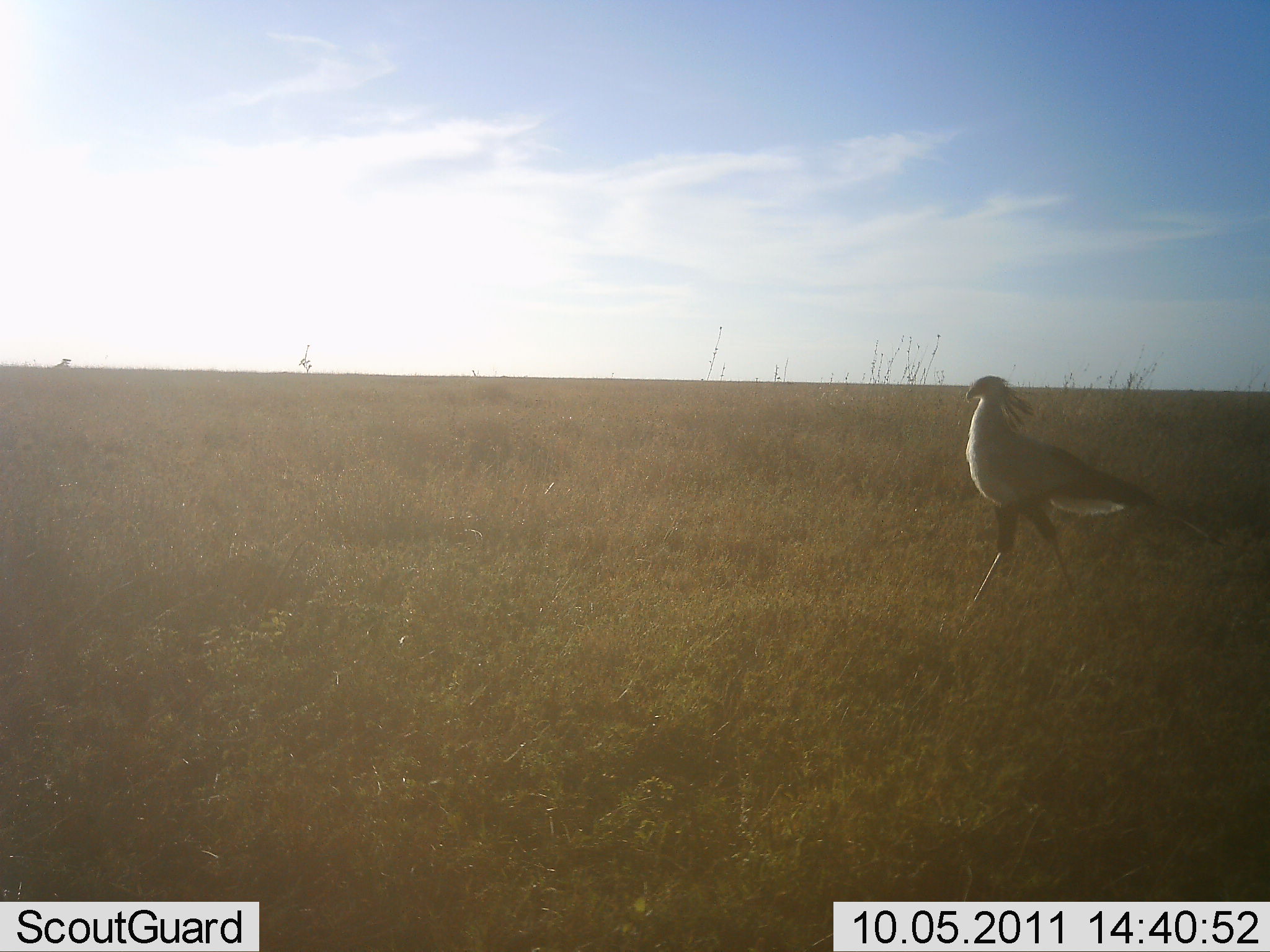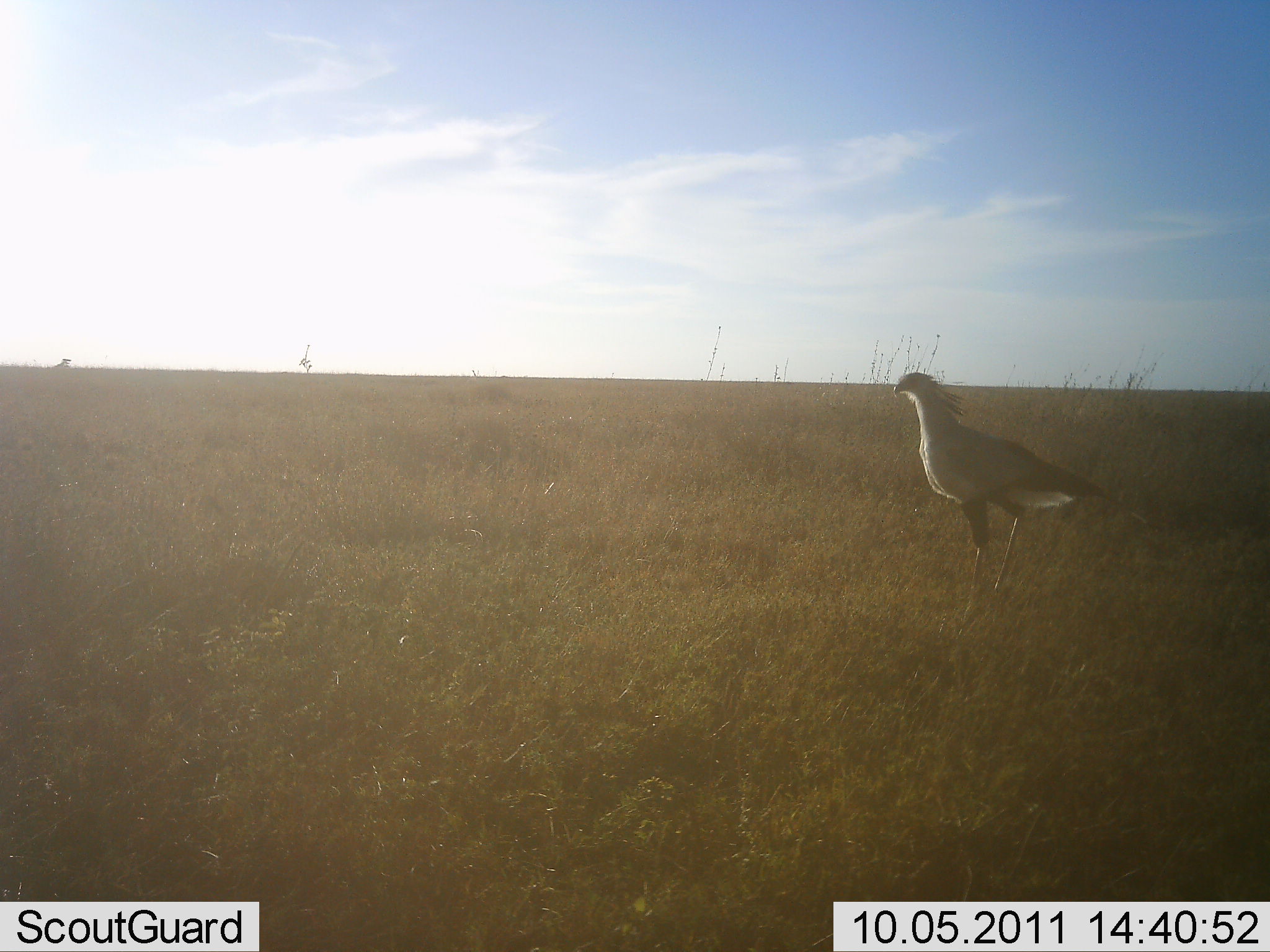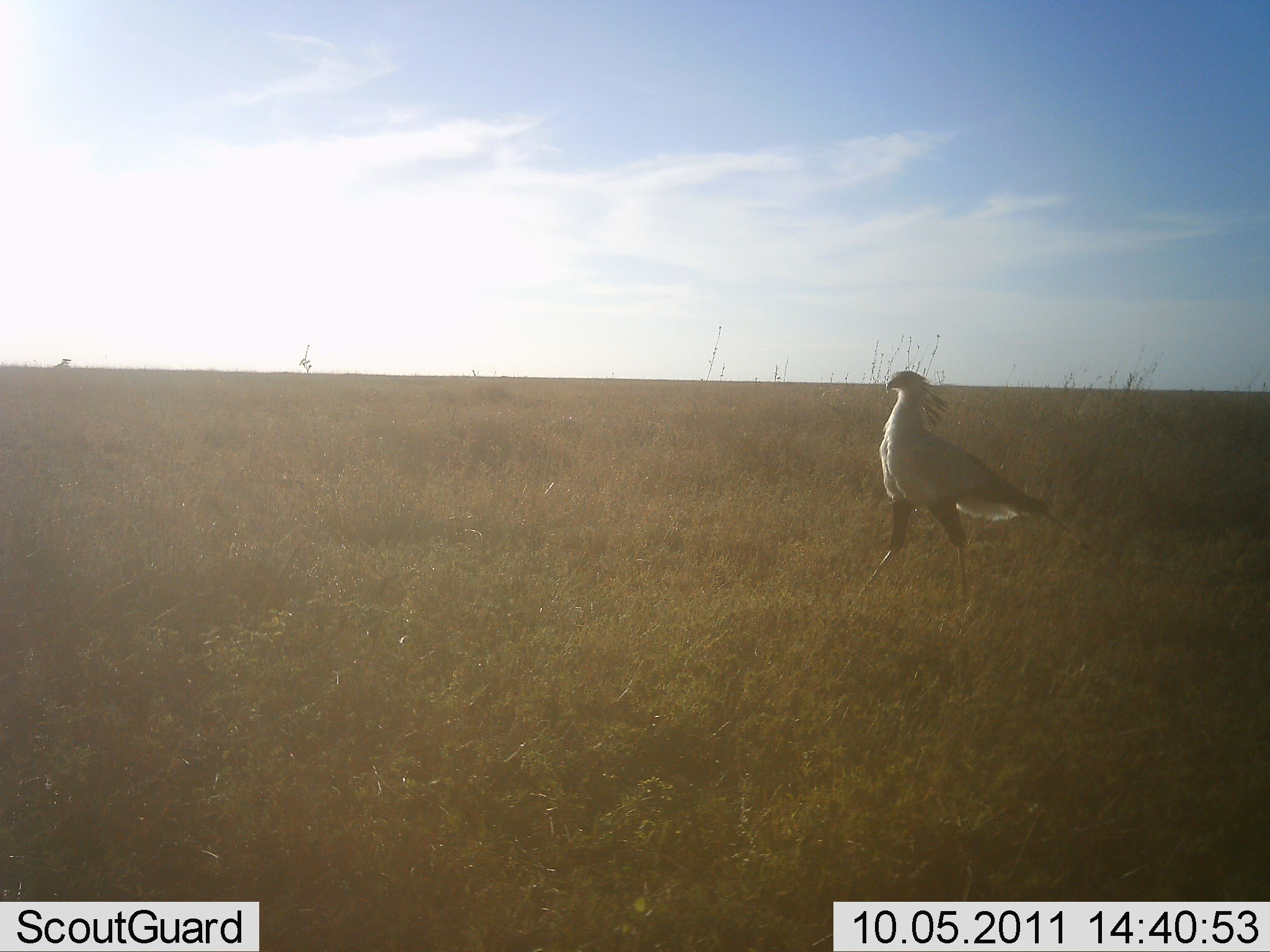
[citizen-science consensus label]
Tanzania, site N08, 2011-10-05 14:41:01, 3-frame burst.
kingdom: Animalia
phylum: Chordata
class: Aves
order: Accipitriformes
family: Sagittariidae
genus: Sagittarius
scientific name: Sagittarius serpentarius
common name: secretary bird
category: secretarybird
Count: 1.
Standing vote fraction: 8%.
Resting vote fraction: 0%.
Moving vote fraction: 100%.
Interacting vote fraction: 0%.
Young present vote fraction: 0%.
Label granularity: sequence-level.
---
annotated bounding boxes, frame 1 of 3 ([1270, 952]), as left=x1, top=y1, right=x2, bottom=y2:
animal: left=959, top=375, right=1224, bottom=636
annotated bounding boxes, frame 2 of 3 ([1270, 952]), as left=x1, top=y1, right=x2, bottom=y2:
animal: left=891, top=372, right=1166, bottom=636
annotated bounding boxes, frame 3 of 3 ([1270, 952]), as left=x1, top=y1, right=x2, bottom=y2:
animal: left=848, top=370, right=1090, bottom=632